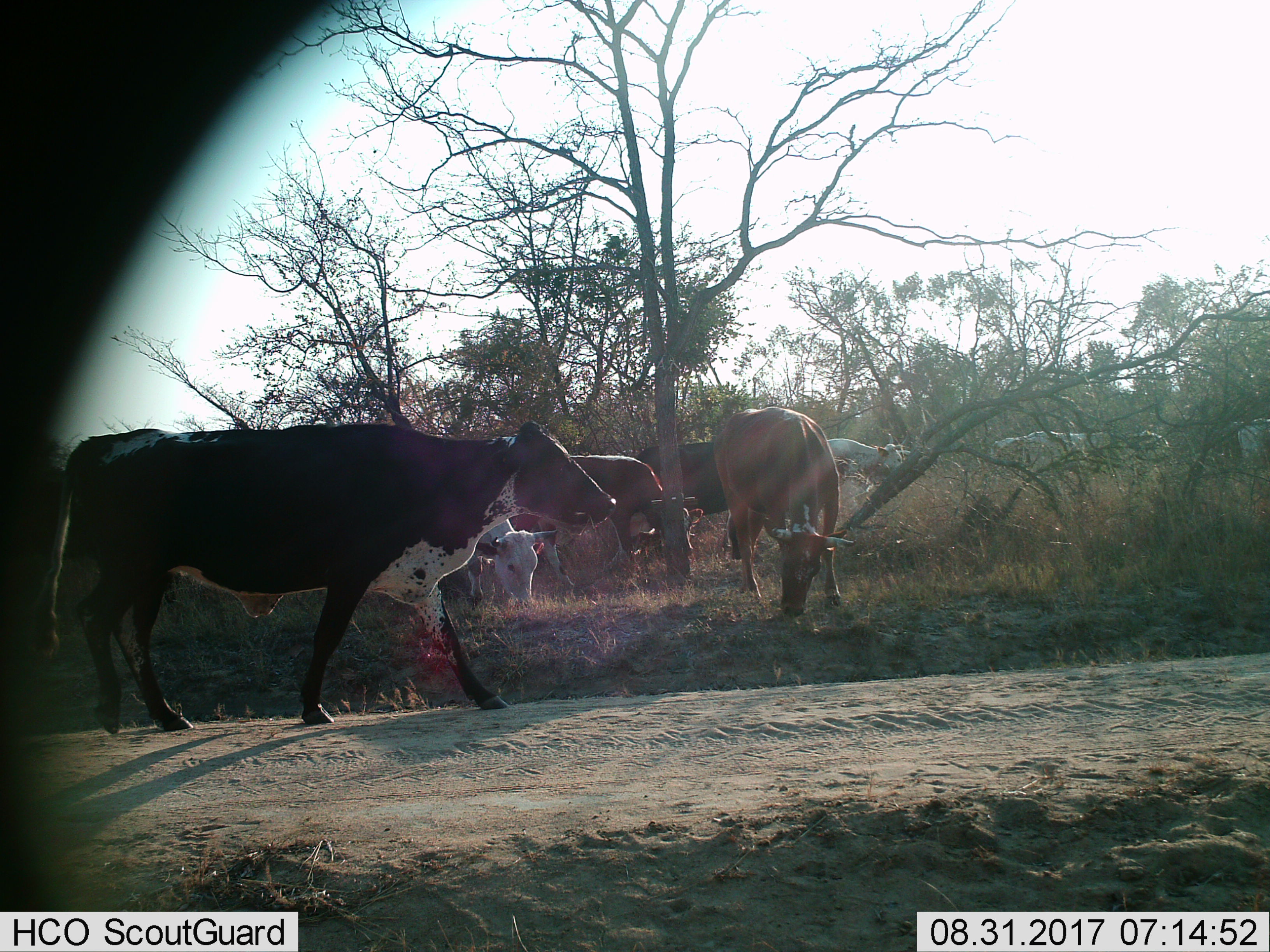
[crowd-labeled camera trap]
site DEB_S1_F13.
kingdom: Animalia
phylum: Chordata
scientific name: Vertebrata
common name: domestic animal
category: domesticanimal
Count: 9.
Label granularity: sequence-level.